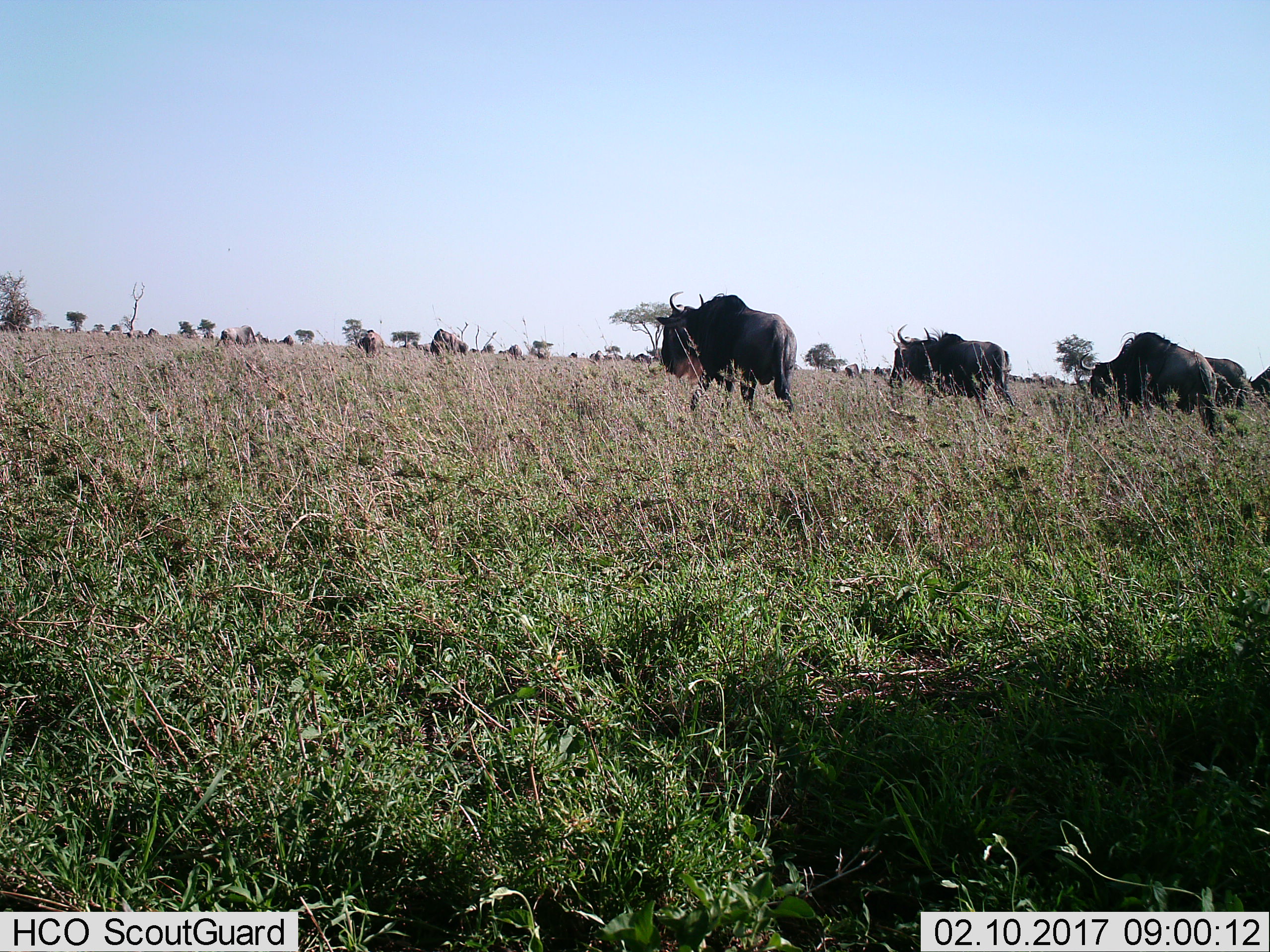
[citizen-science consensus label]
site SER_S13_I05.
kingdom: Animalia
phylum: Chordata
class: Mammalia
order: Artiodactyla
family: Bovidae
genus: Connochaetes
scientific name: Connochaetes taurinus taurinus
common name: blue wildebeest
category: wildebeestblue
Wildebeestblue (blue wildebeest) (Connochaetes taurinus taurinus), count 11-50. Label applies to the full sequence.